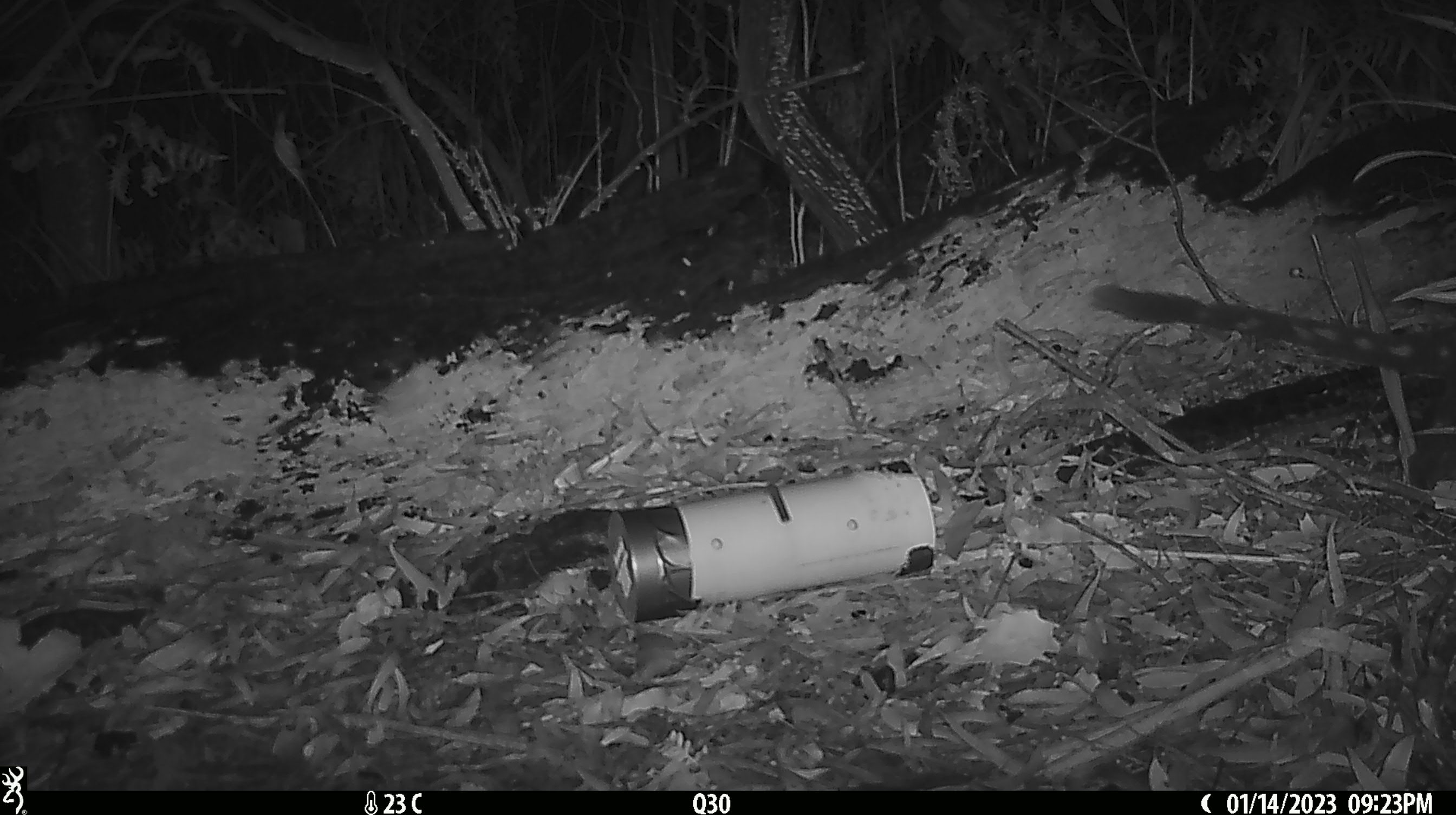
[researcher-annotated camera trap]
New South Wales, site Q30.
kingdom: Animalia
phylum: Chordata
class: Mammalia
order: Dasyuromorphia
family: Dasyuridae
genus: Dasyurus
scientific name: Dasyurus maculatus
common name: spotted-tailed quoll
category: quoll